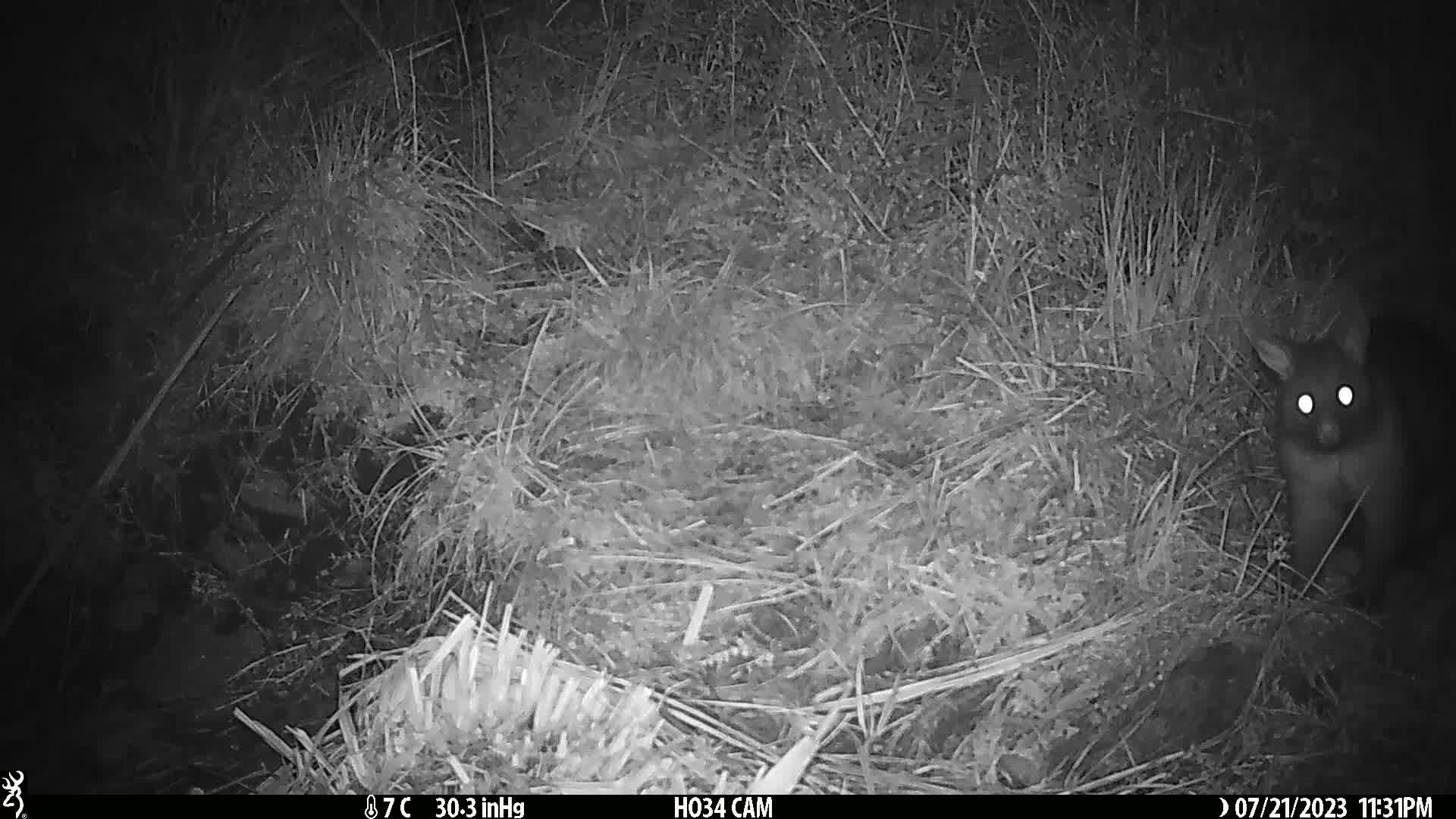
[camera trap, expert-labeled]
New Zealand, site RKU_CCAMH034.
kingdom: Animalia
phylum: Chordata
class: Mammalia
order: Diprotodontia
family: Phalangeridae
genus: Trichosurus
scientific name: Trichosurus vulpecula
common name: common brushtail possum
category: possum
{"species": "possum (common brushtail possum) (Trichosurus vulpecula)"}